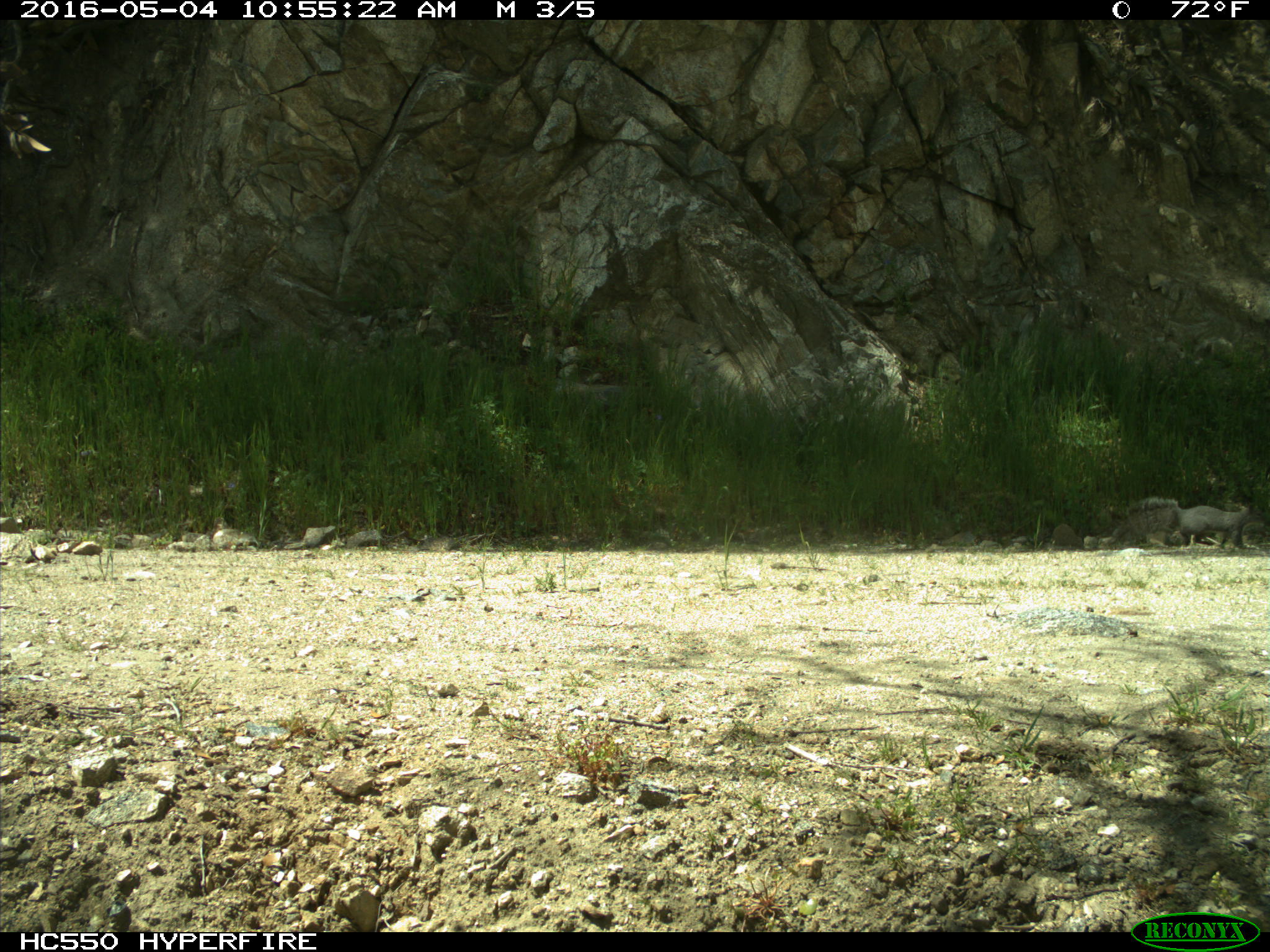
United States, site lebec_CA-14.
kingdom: Animalia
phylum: Chordata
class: Mammalia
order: Rodentia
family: Sciuridae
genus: Sciurus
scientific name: Sciurus carolinensis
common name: eastern gray squirrel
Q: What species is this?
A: Sciurus carolinensis (eastern gray squirrel).